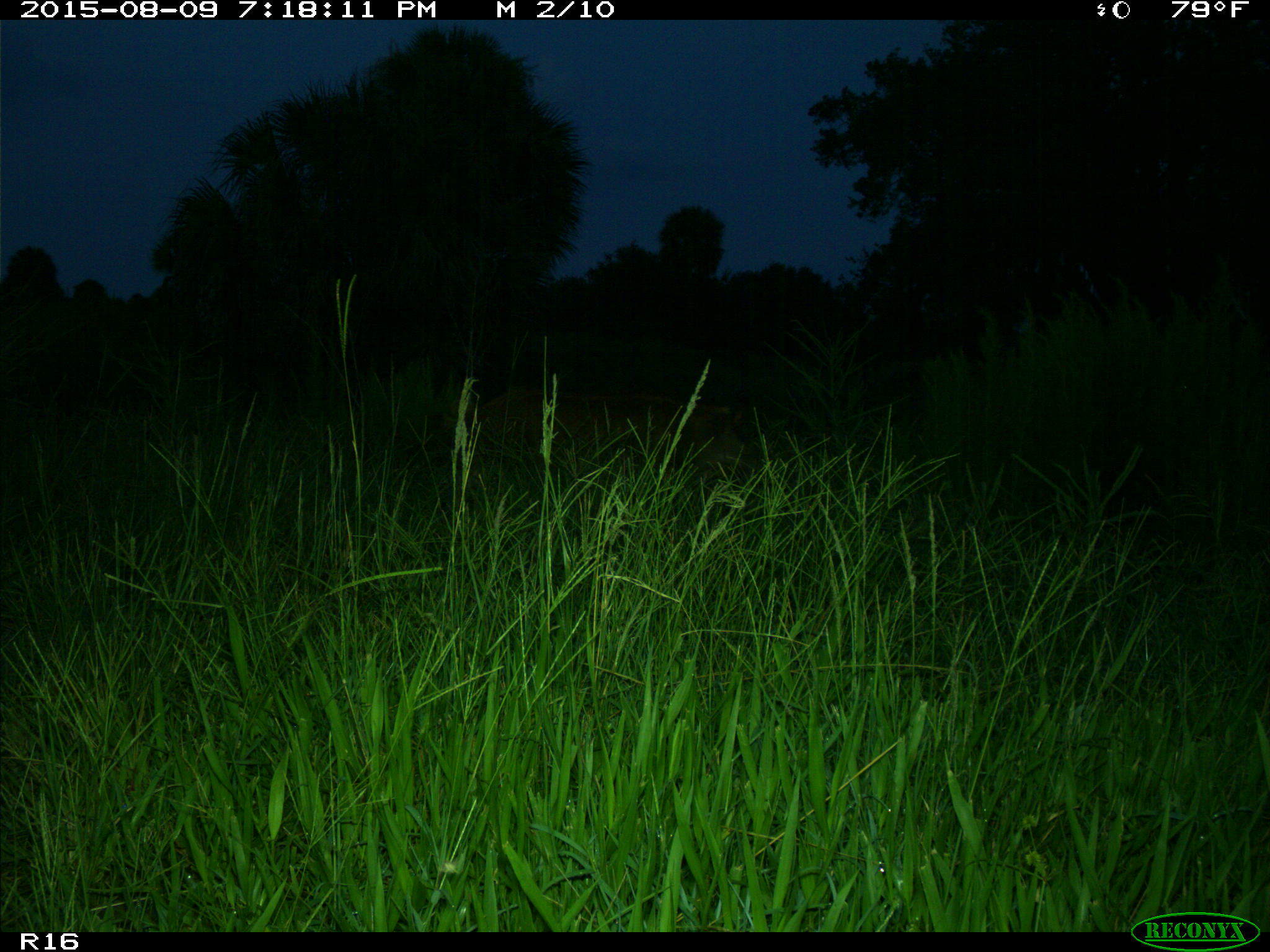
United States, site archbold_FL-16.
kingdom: Animalia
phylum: Chordata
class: Mammalia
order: Artiodactyla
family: Suidae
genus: Sus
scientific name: Sus scrofa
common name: wild boar